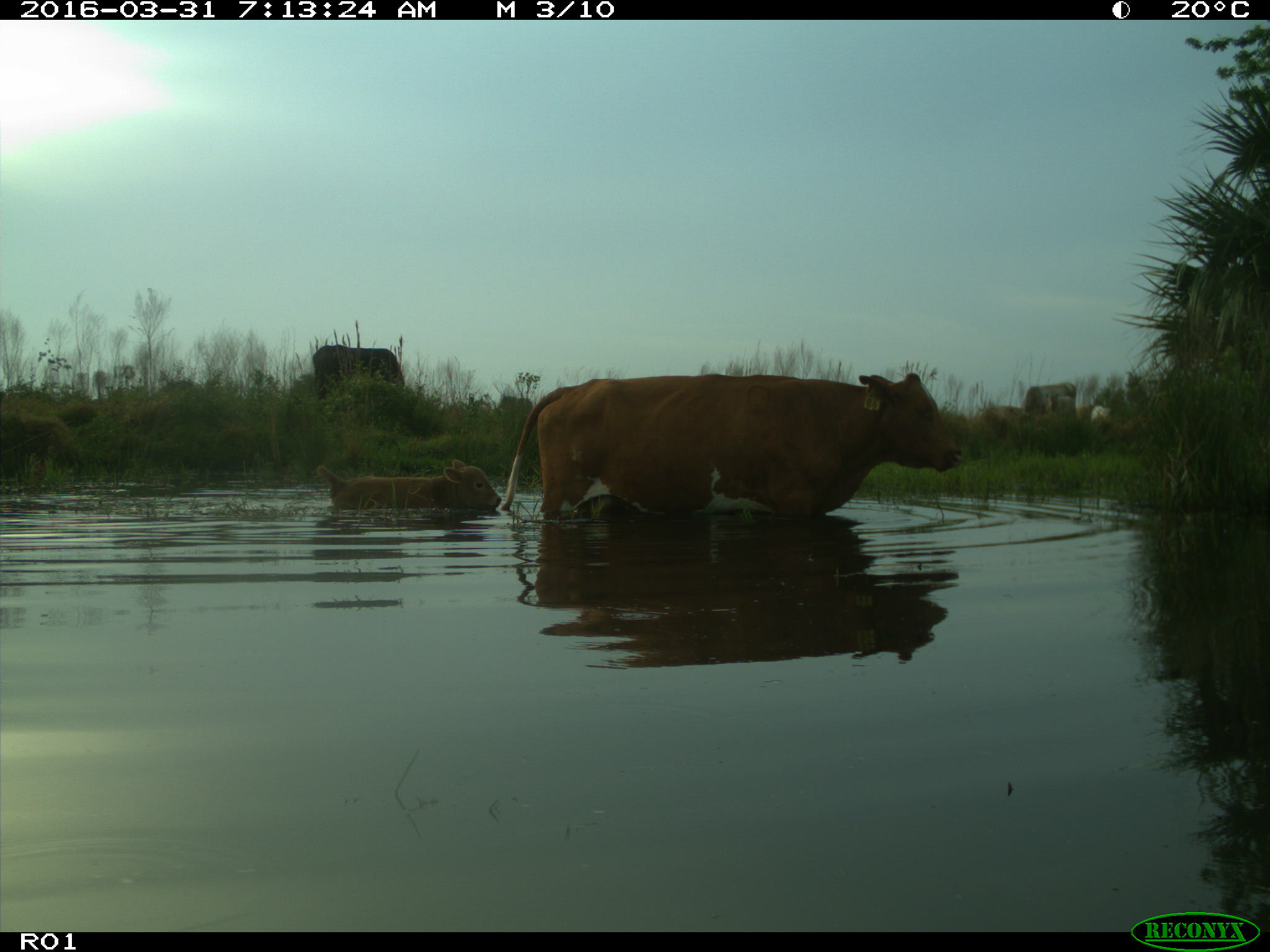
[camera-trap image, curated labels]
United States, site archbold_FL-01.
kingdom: Animalia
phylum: Chordata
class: Mammalia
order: Artiodactyla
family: Bovidae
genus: Bos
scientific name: Bos taurus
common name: domestic cow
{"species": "Bos taurus (domestic cow)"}